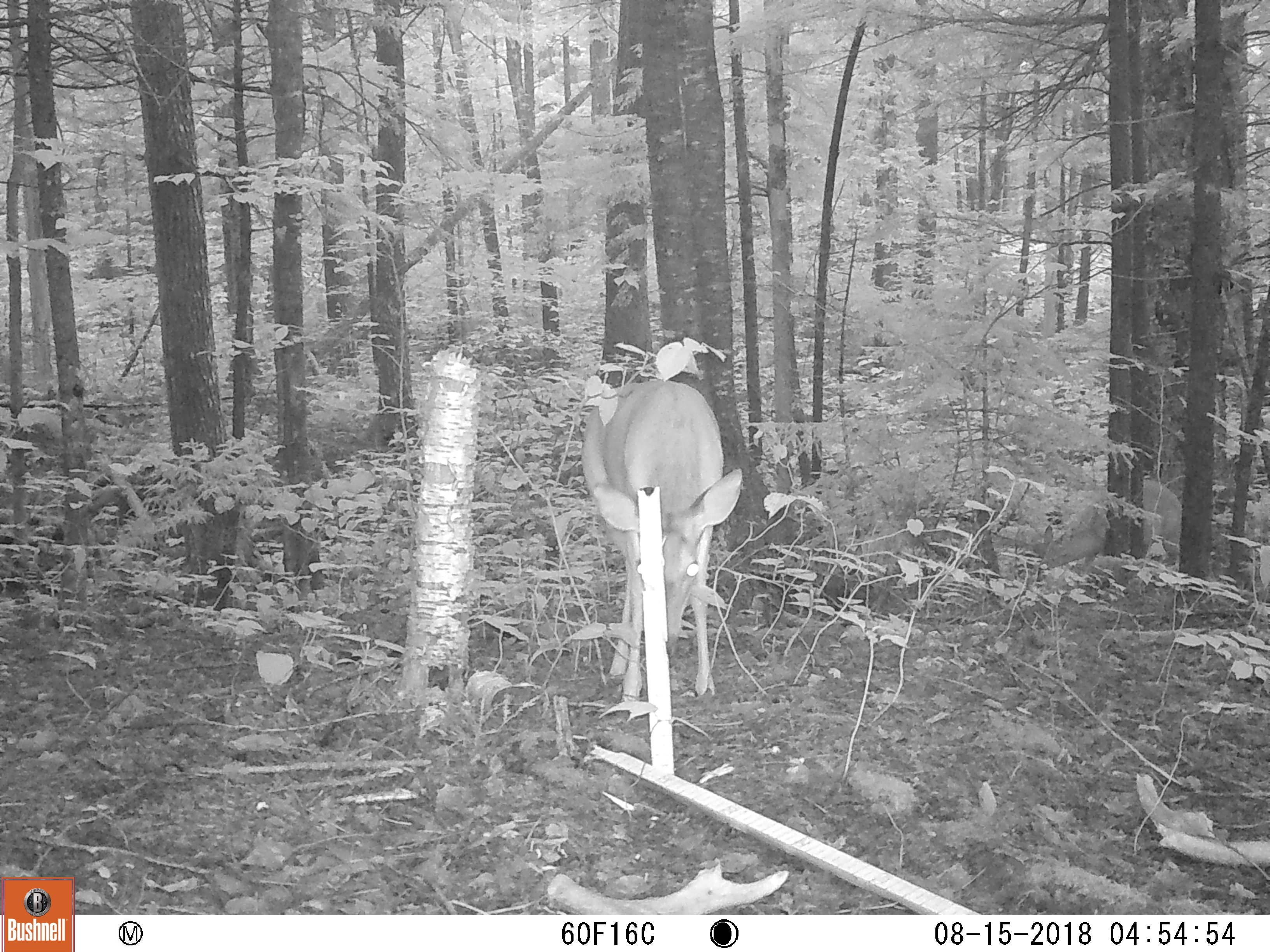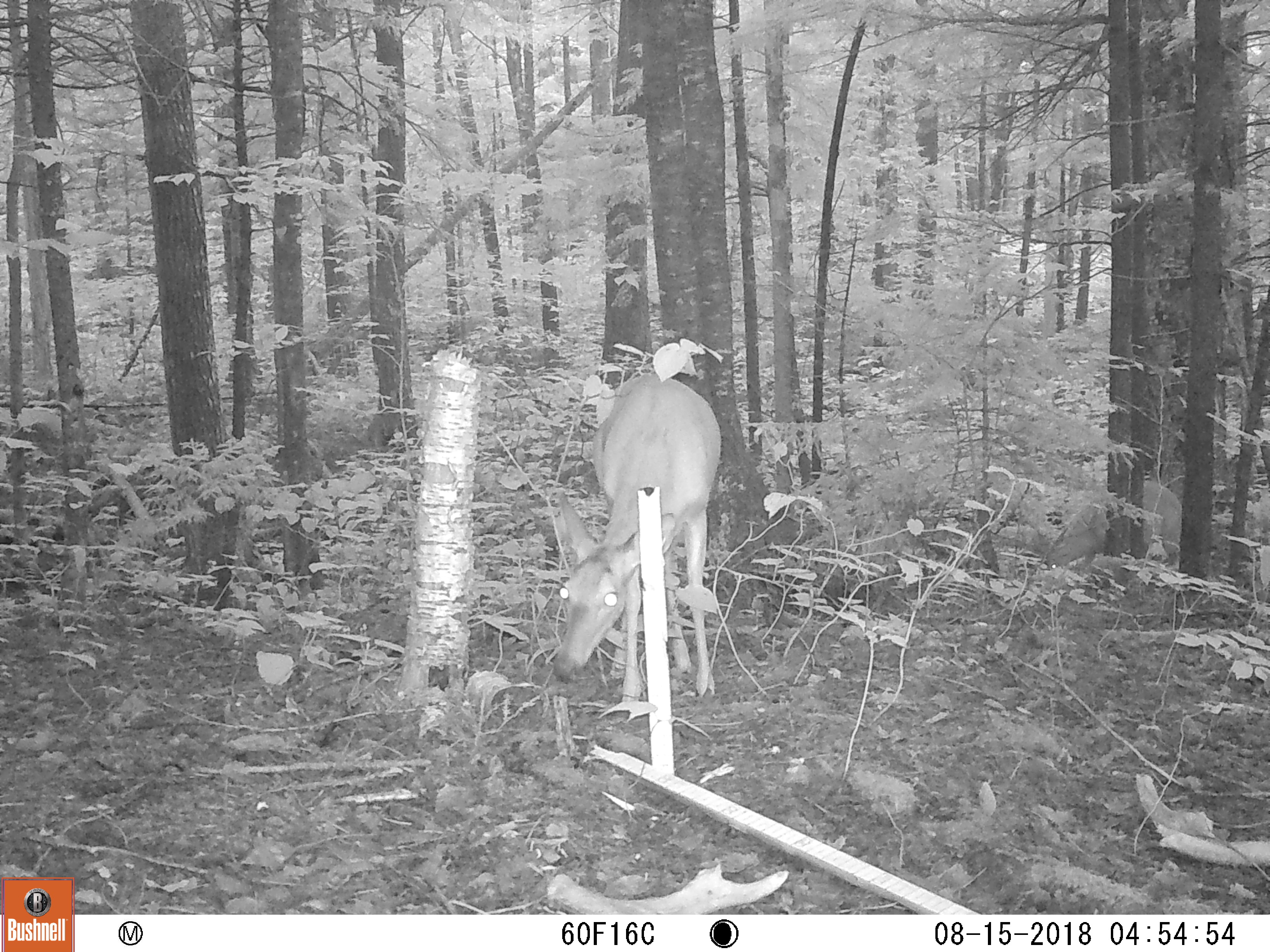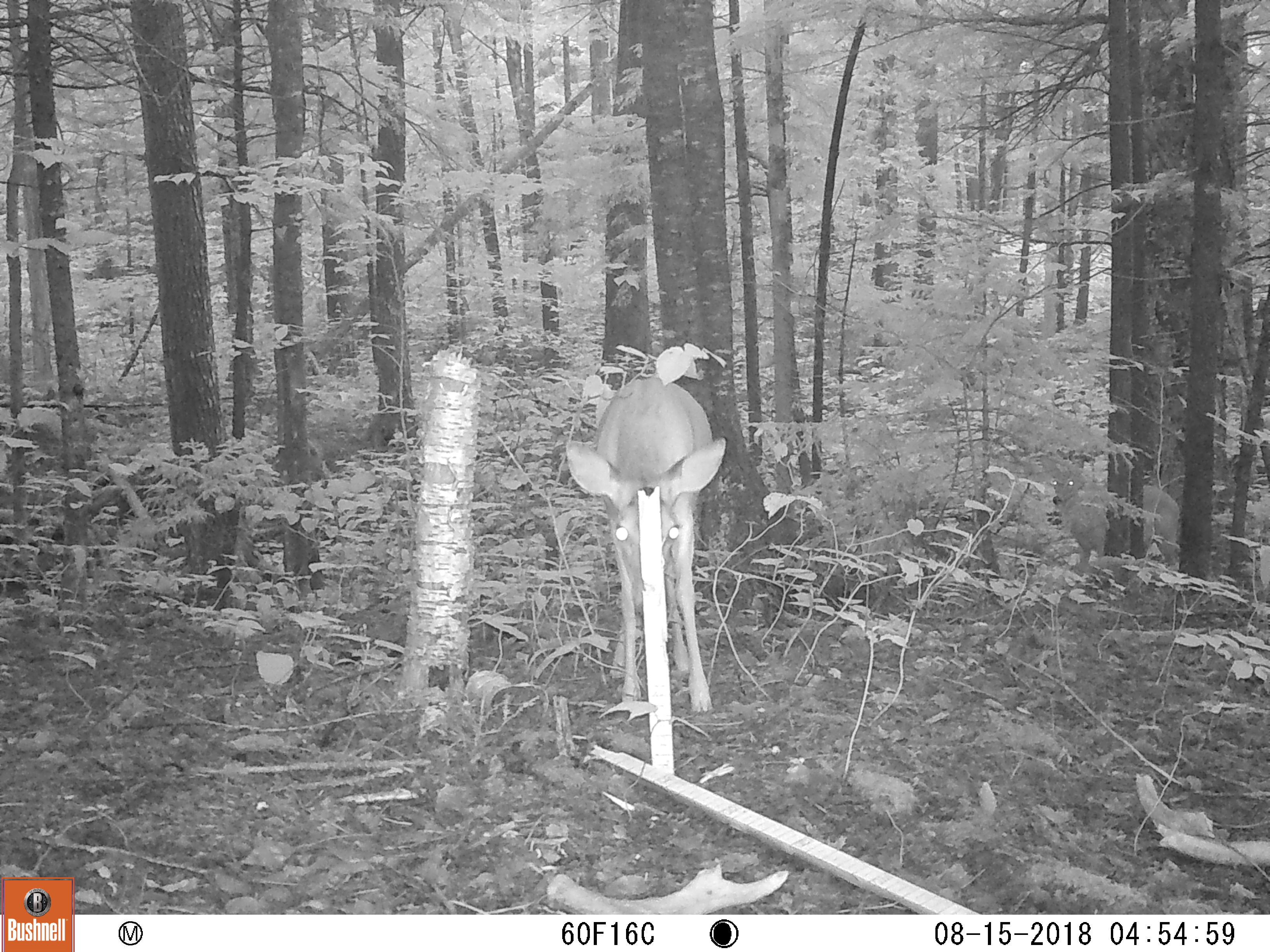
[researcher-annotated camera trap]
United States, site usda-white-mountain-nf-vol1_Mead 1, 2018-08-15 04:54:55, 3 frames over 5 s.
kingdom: Animalia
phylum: Chordata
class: Mammalia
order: Artiodactyla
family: Cervidae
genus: Odocoileus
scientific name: Odocoileus virginianus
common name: white-tailed deer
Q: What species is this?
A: White-tailed deer (Odocoileus virginianus).